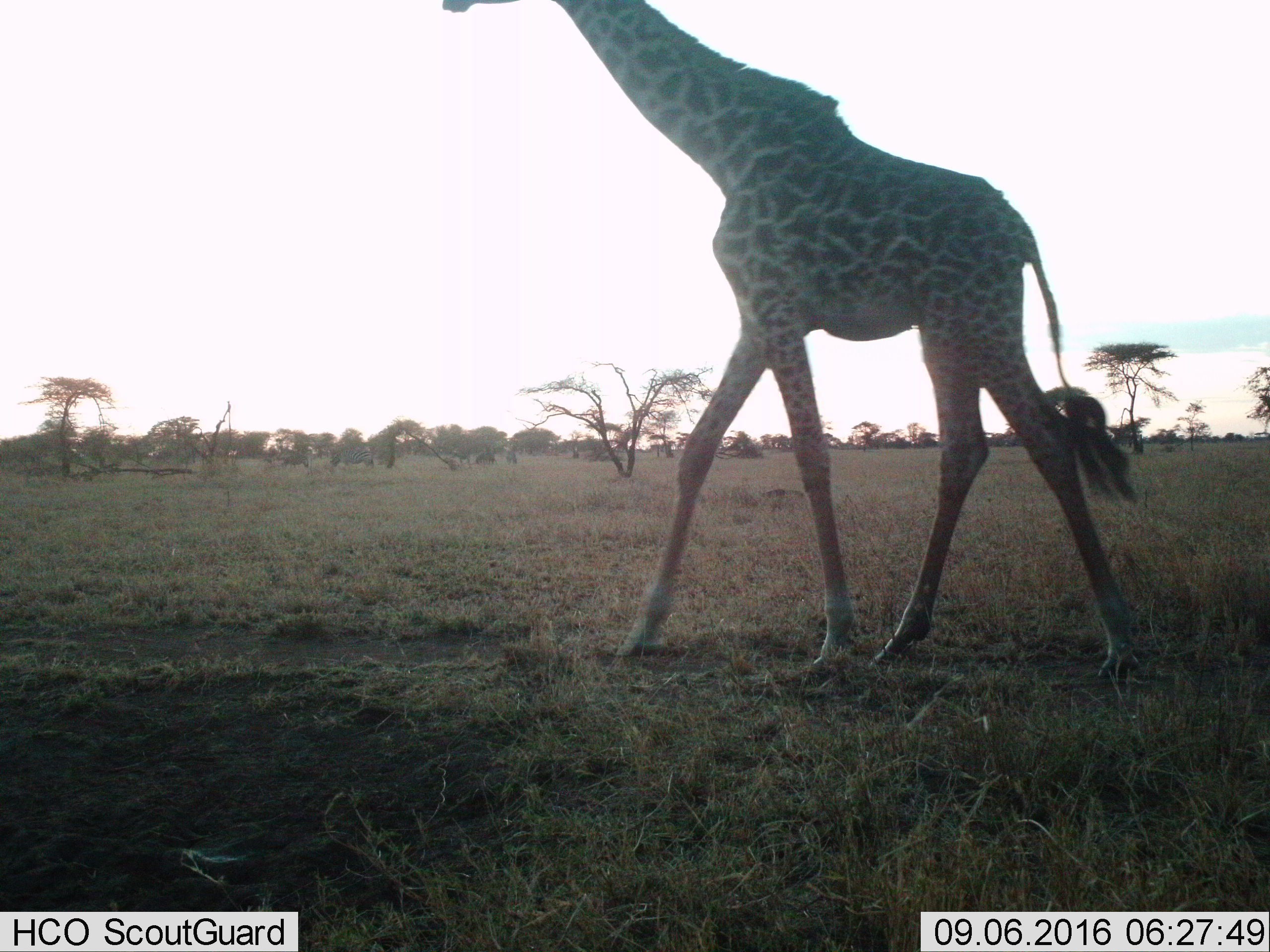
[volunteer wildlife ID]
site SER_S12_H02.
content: unidentified animal